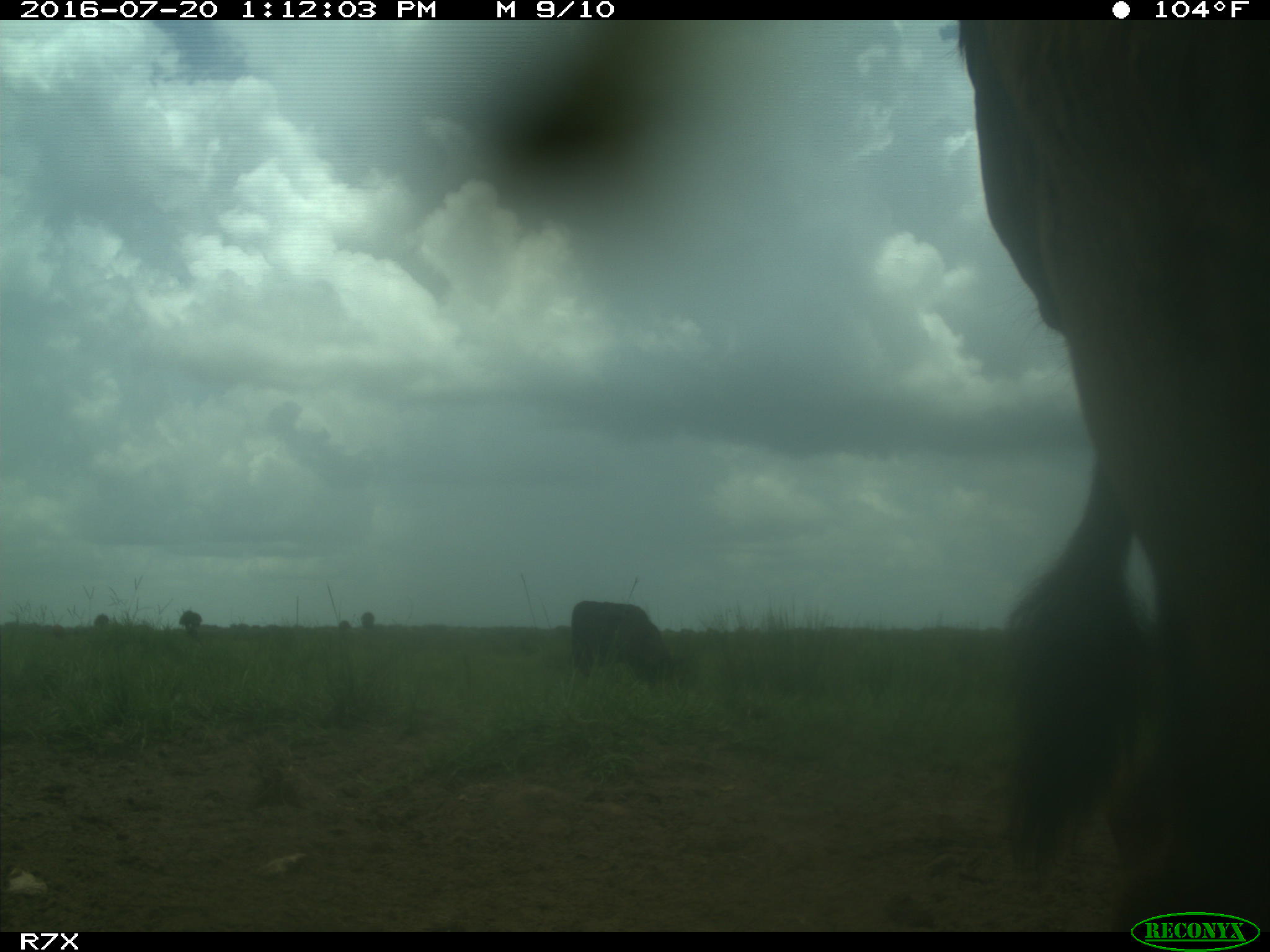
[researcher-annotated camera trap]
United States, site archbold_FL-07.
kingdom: Animalia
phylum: Chordata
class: Mammalia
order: Artiodactyla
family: Bovidae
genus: Bos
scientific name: Bos taurus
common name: domestic cow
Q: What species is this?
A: Bos taurus (domestic cow).